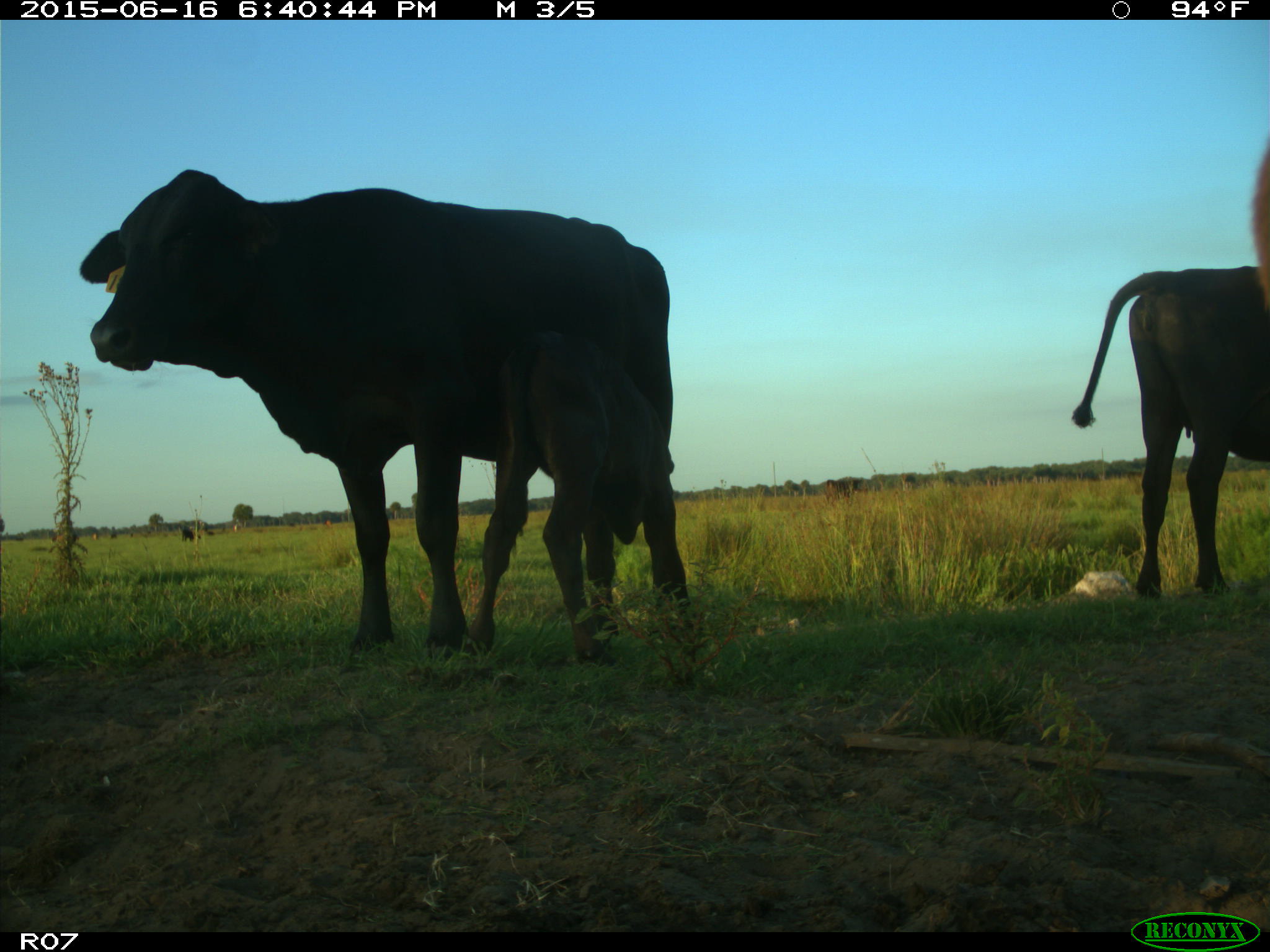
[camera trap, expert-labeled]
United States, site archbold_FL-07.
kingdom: Animalia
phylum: Chordata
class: Mammalia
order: Artiodactyla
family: Bovidae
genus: Bos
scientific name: Bos taurus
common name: domestic cow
Bos taurus (domestic cow).